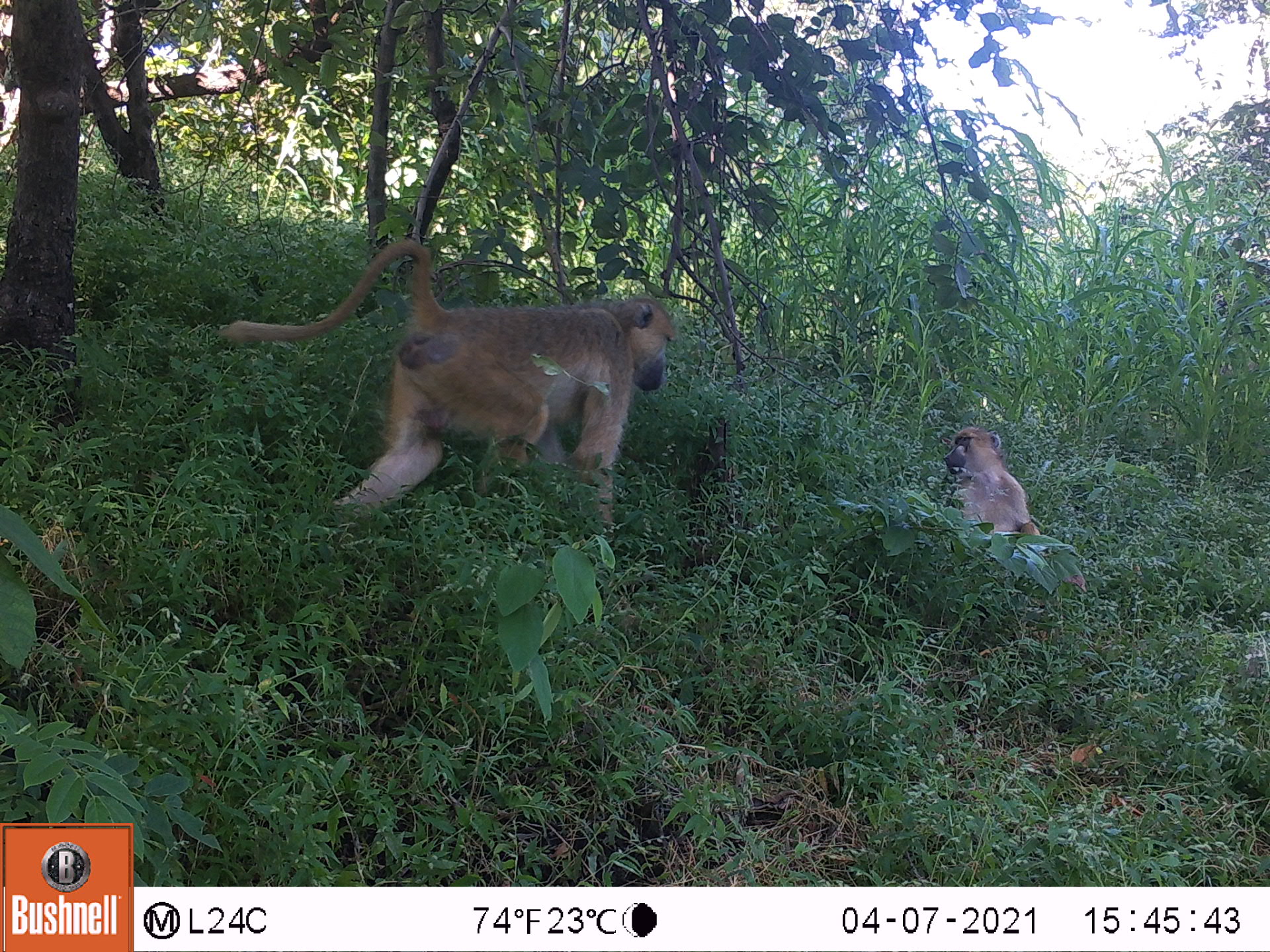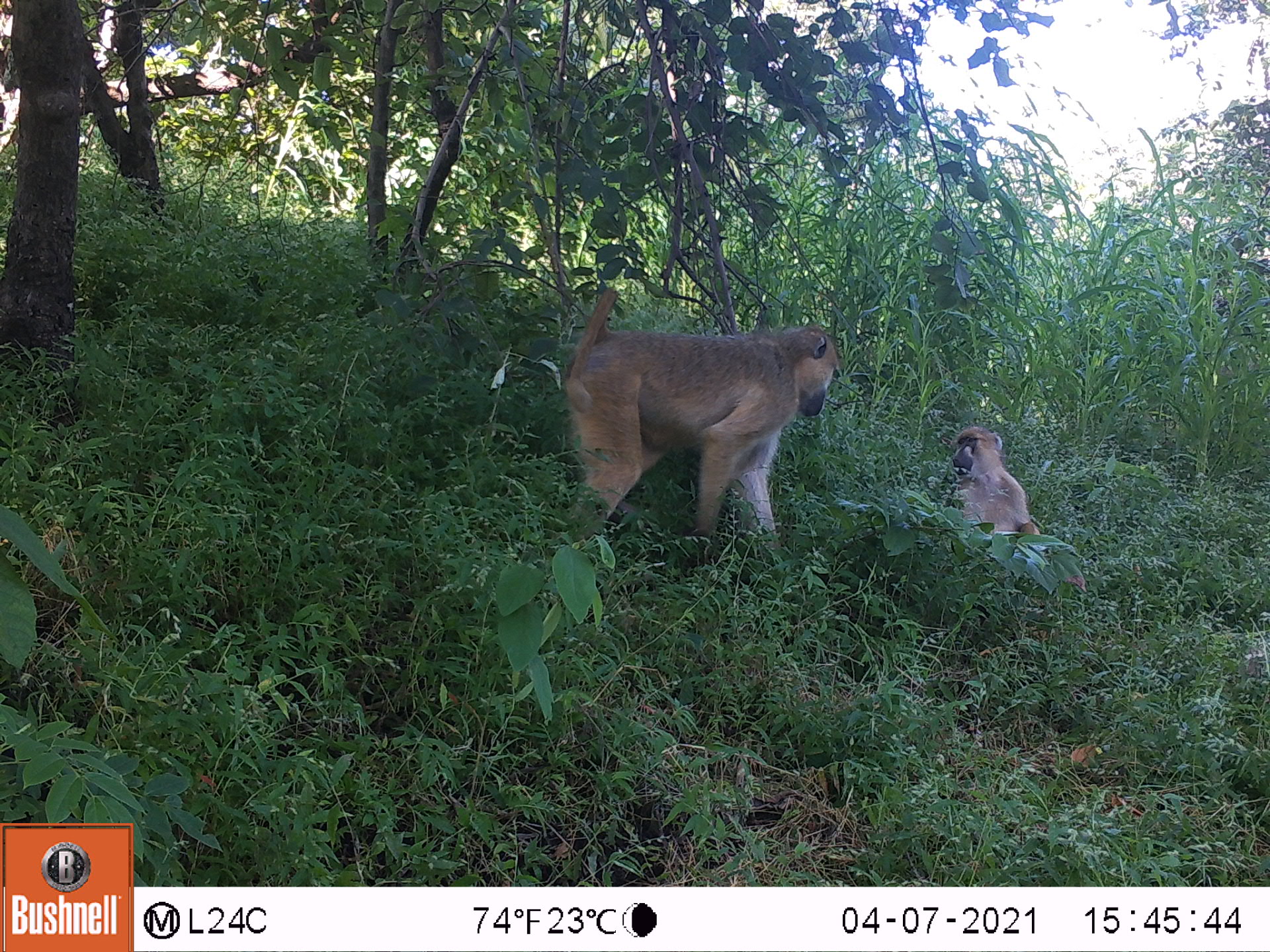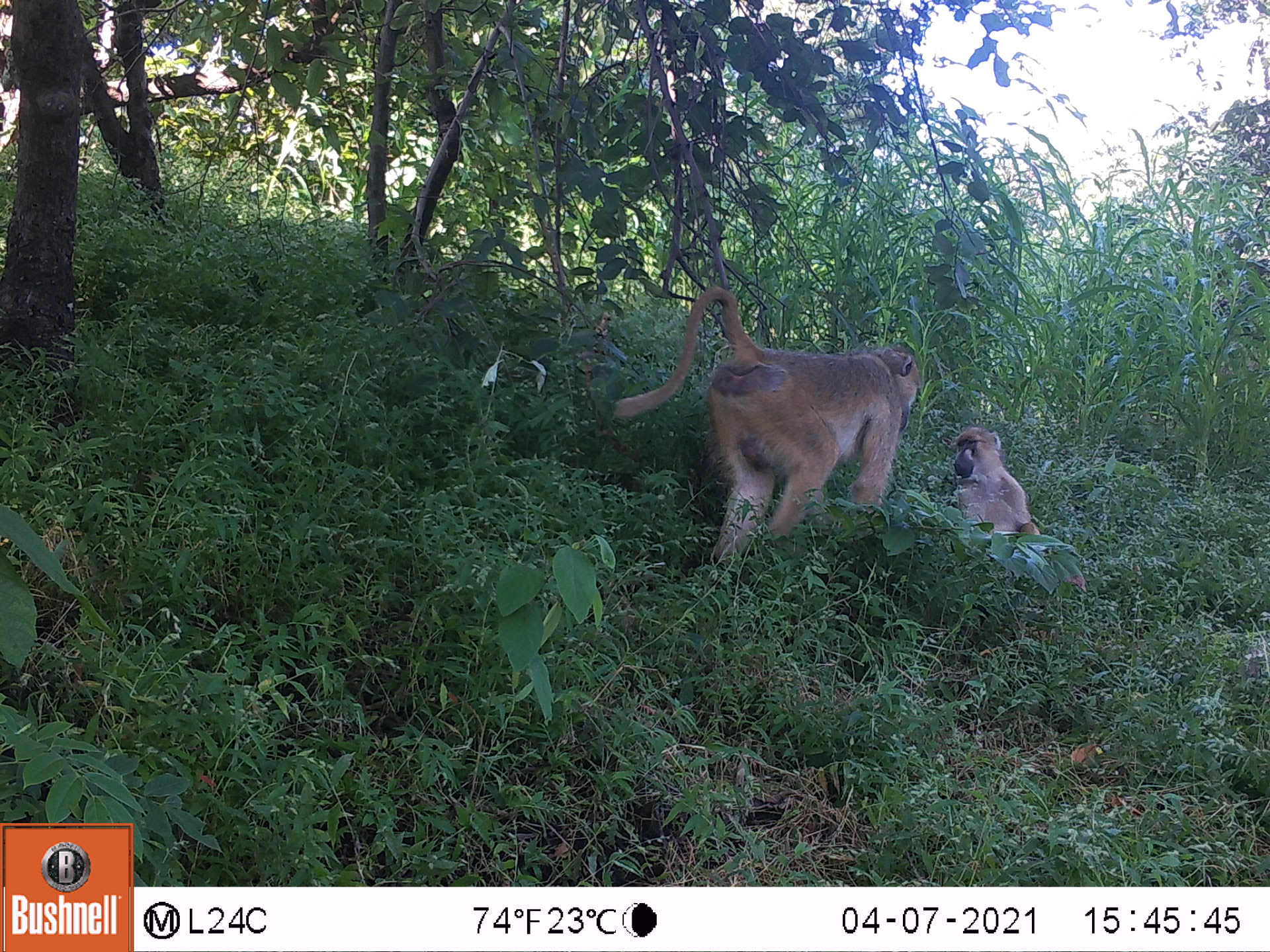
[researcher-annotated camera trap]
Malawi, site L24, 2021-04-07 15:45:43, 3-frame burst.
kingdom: Animalia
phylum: Chordata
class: Mammalia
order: Primates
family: Cercopithecidae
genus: Papio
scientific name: Papio cynocephalus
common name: yellow baboon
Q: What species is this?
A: Yellow baboon (Papio cynocephalus).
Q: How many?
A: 2.